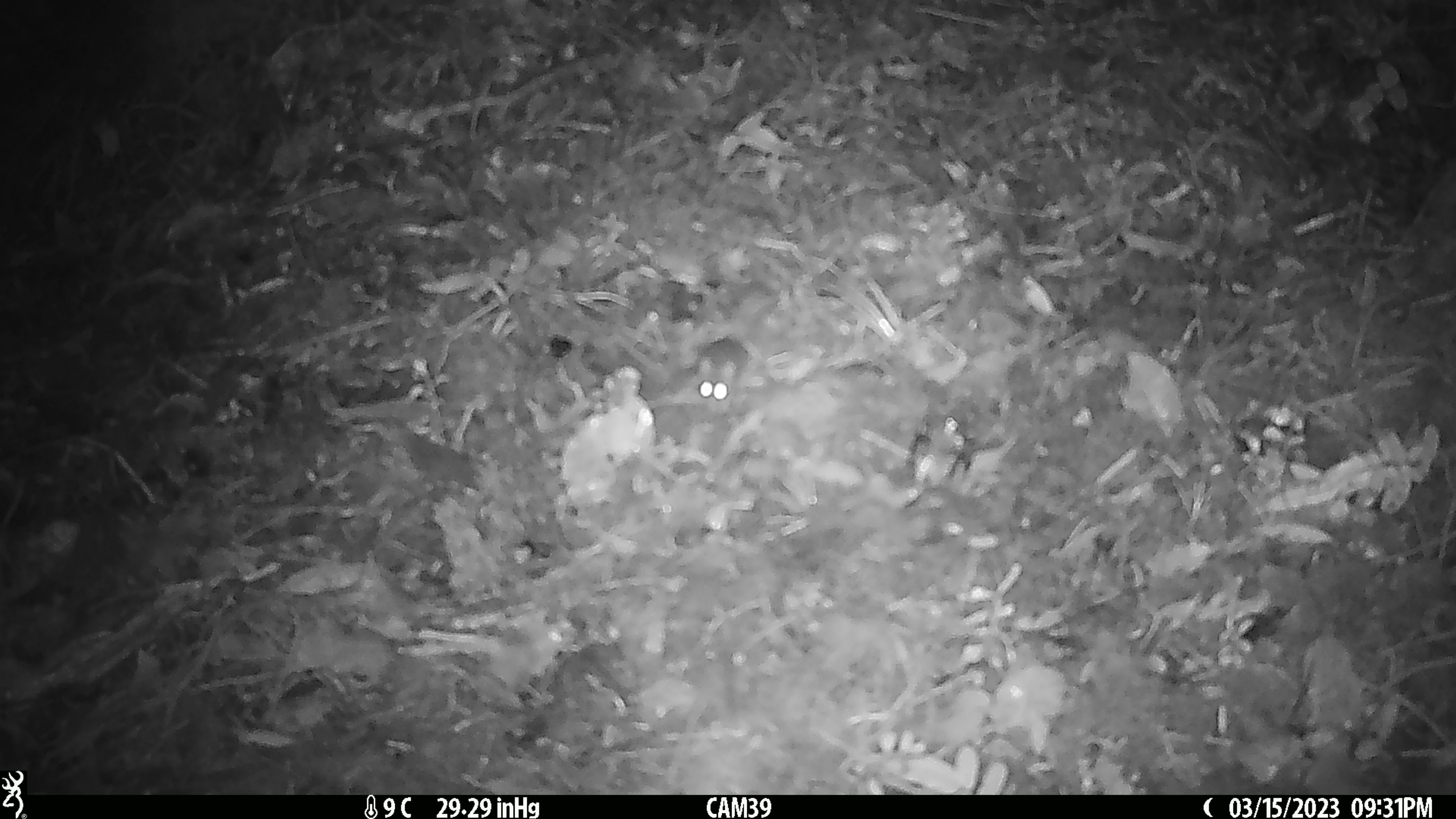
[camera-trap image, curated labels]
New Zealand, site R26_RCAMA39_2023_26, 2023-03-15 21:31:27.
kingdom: Animalia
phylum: Chordata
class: Mammalia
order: Rodentia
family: Muridae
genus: Mus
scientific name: Mus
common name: mouse